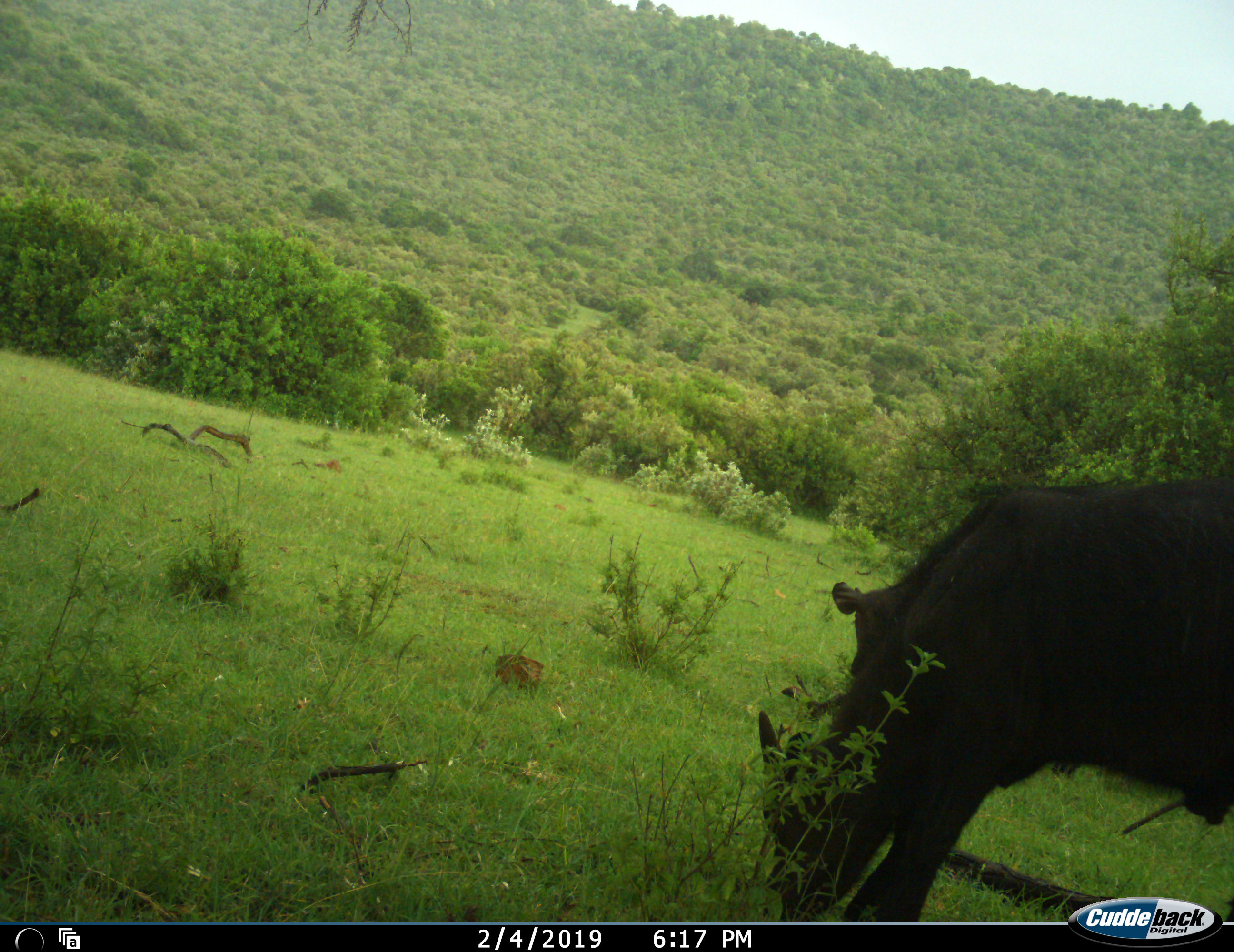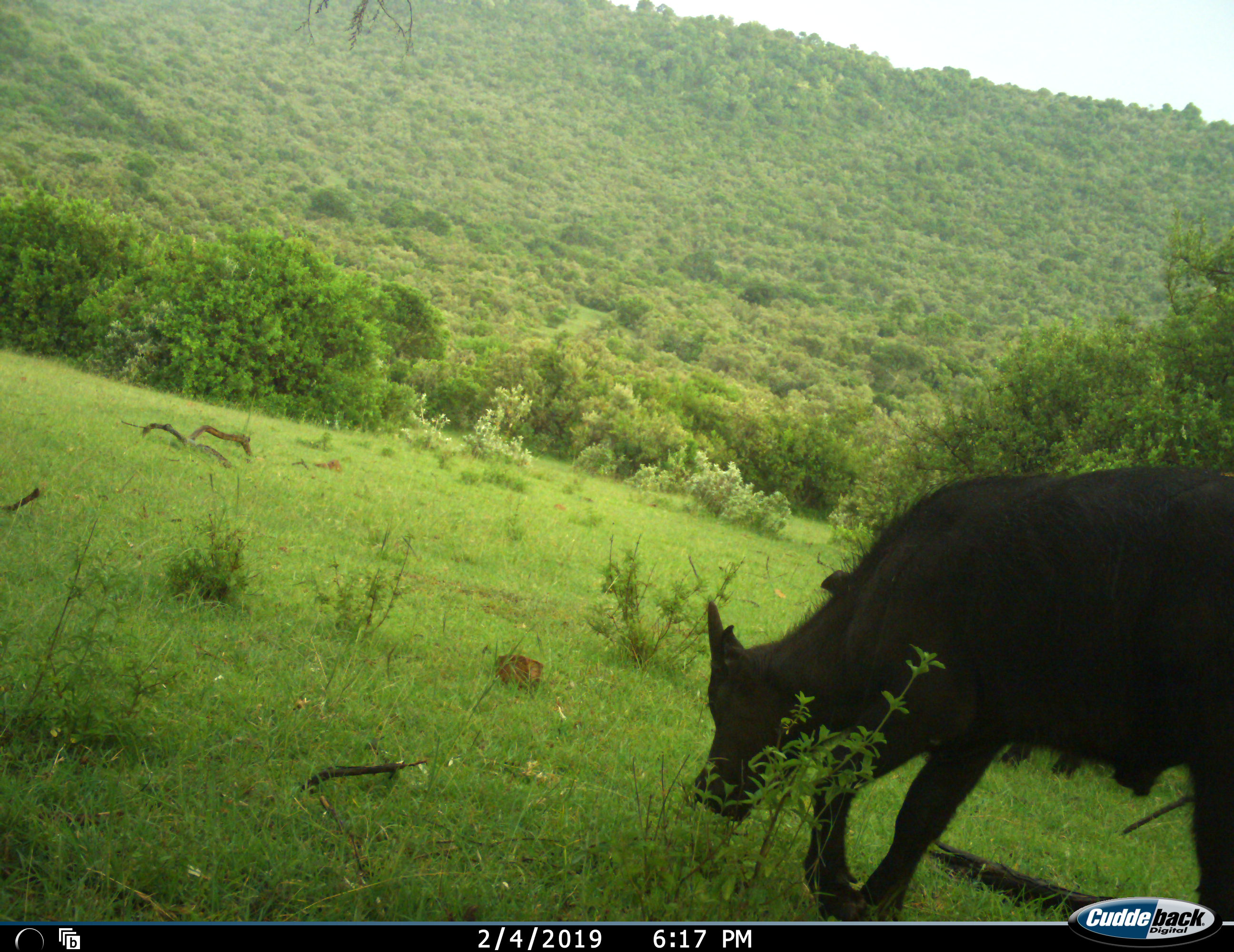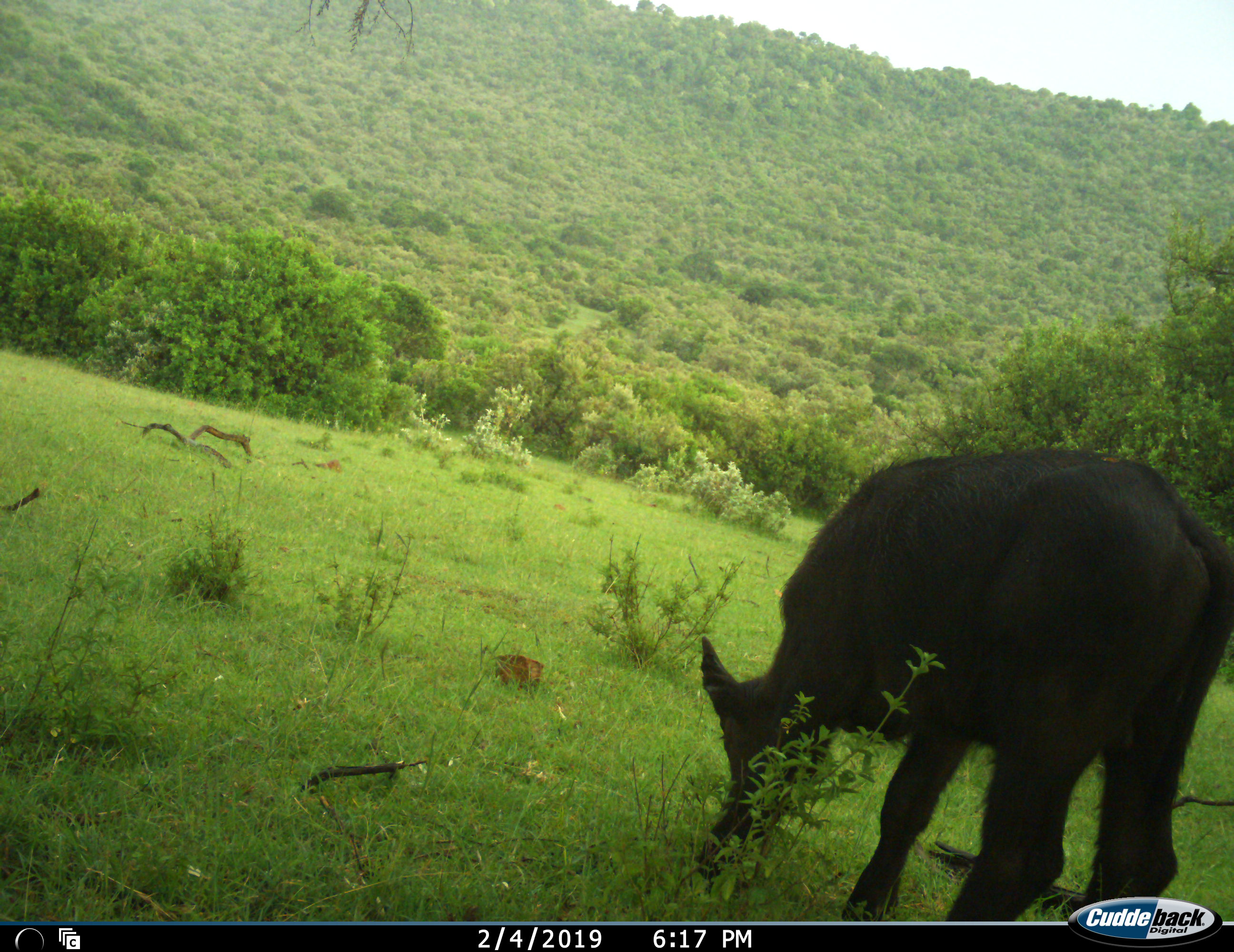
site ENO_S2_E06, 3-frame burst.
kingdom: Animalia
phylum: Chordata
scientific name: Vertebrata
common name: domestic animal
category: domesticanimal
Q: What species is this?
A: Domesticanimal (domestic animal) (Vertebrata).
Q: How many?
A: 1.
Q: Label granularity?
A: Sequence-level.